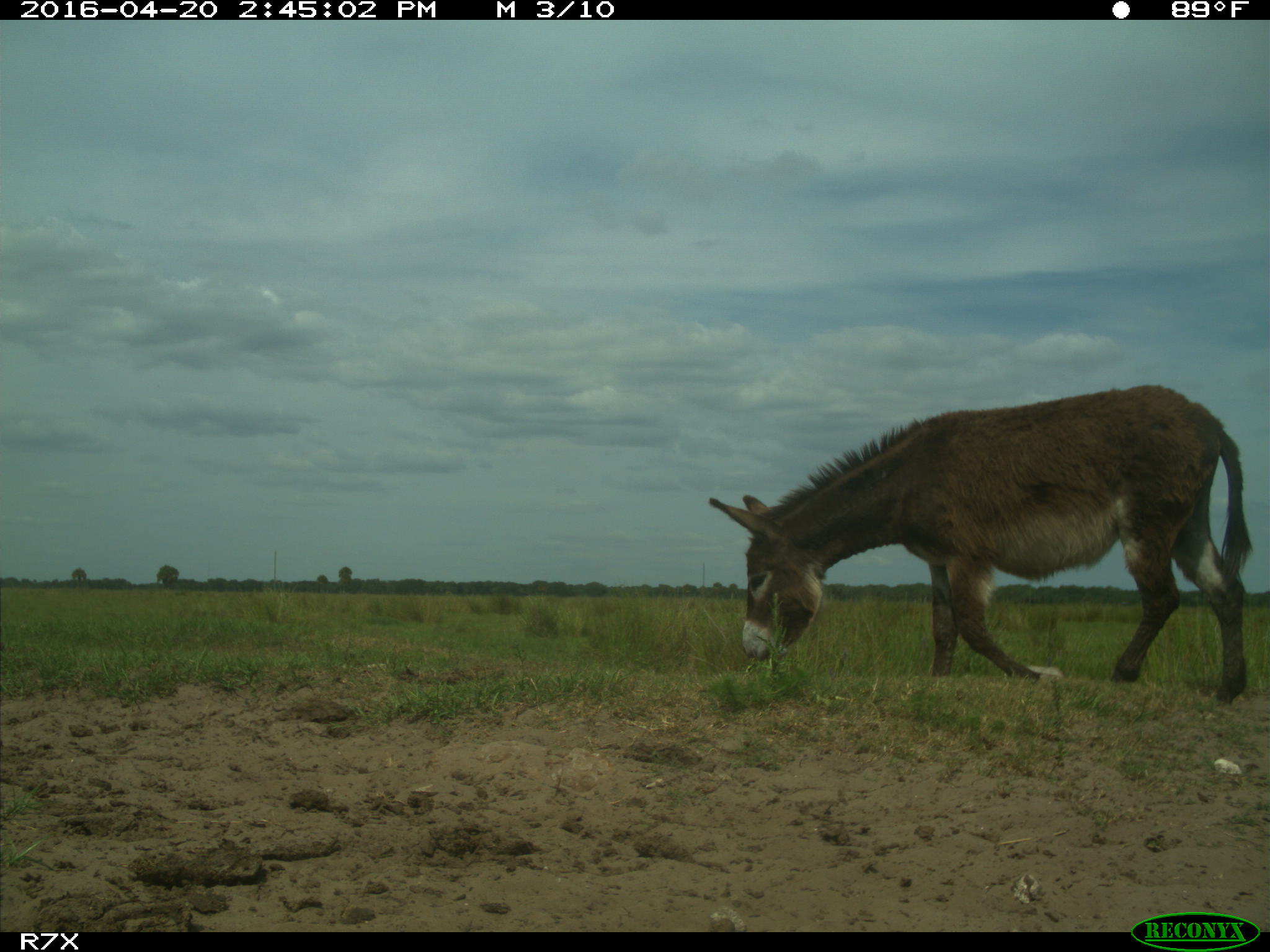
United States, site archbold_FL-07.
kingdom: Animalia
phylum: Chordata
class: Mammalia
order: Artiodactyla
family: Bovidae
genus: Bos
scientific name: Bos taurus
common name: domestic cow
Bos taurus (domestic cow).